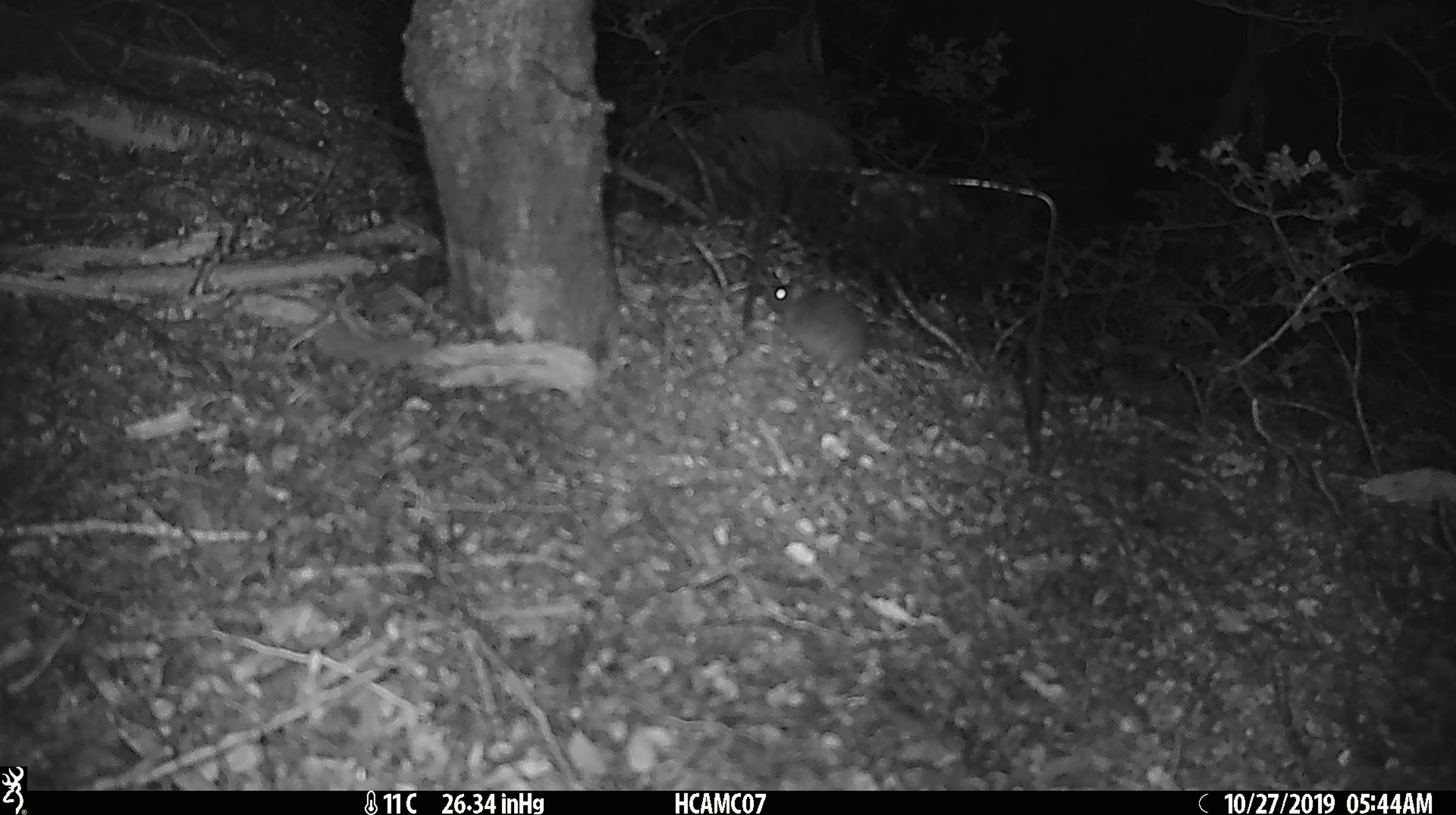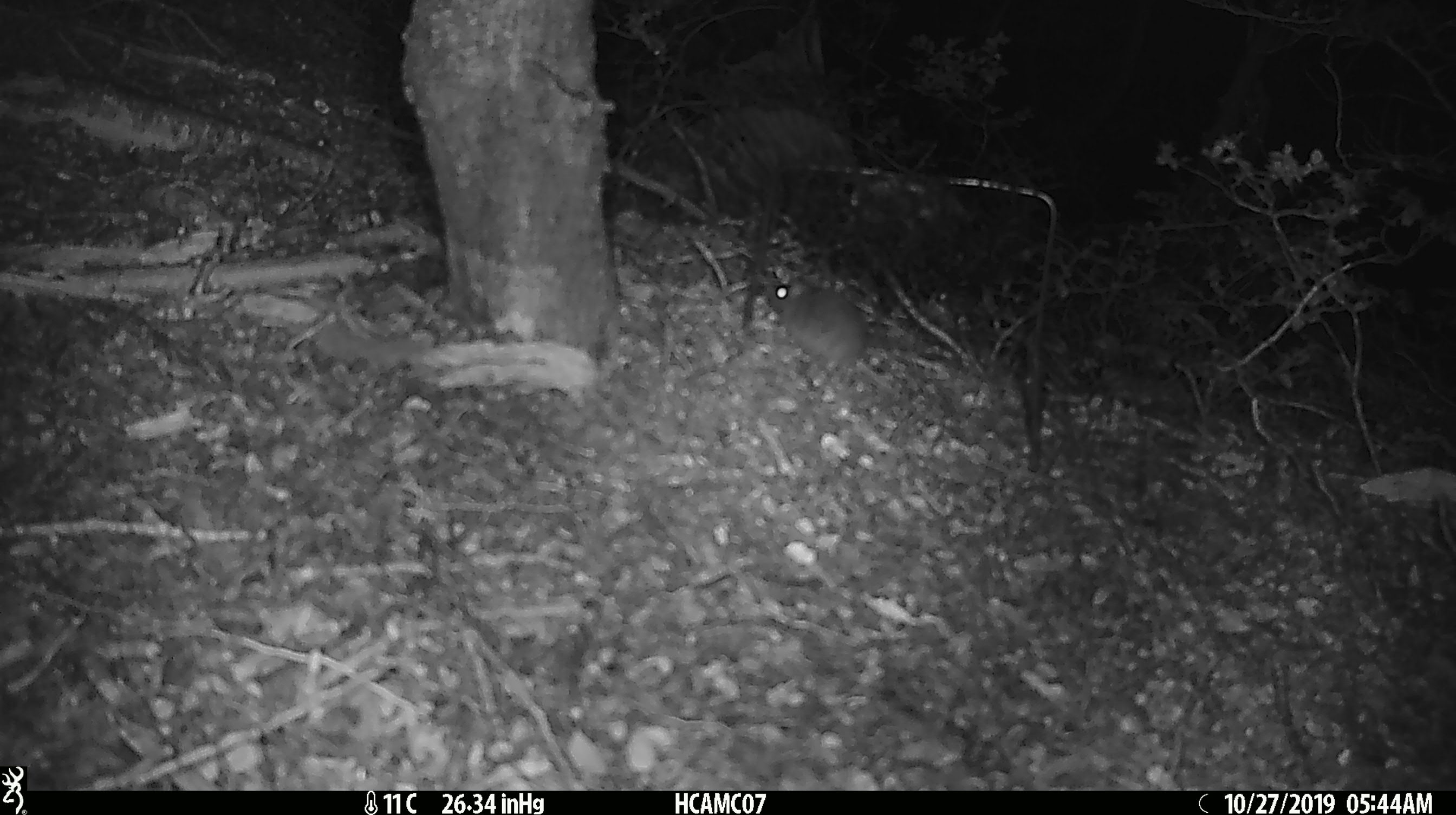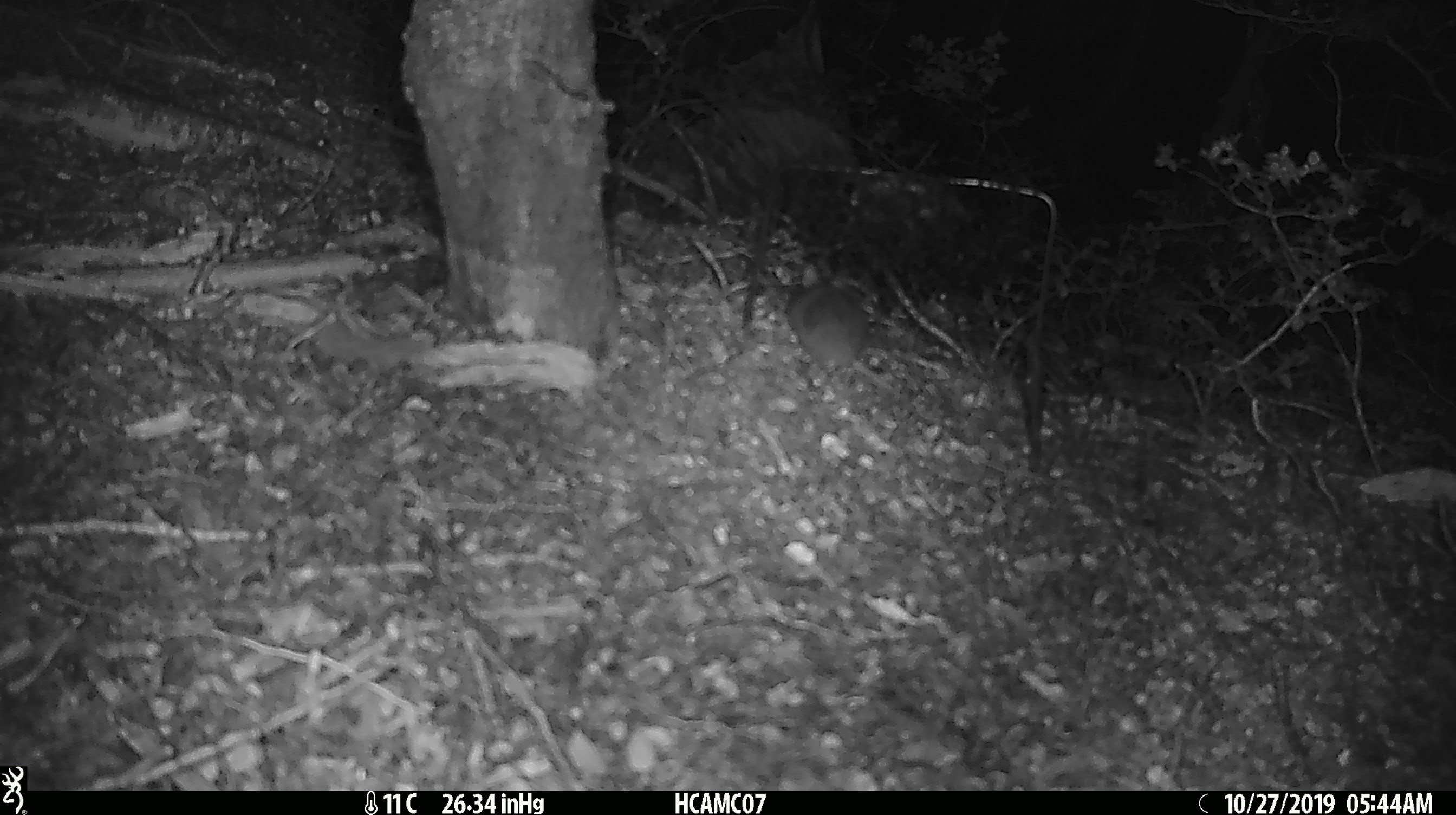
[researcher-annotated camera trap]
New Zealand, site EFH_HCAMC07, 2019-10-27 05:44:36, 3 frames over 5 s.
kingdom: Animalia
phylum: Chordata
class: Mammalia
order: Rodentia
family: Muridae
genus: Mus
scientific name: Mus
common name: mouse